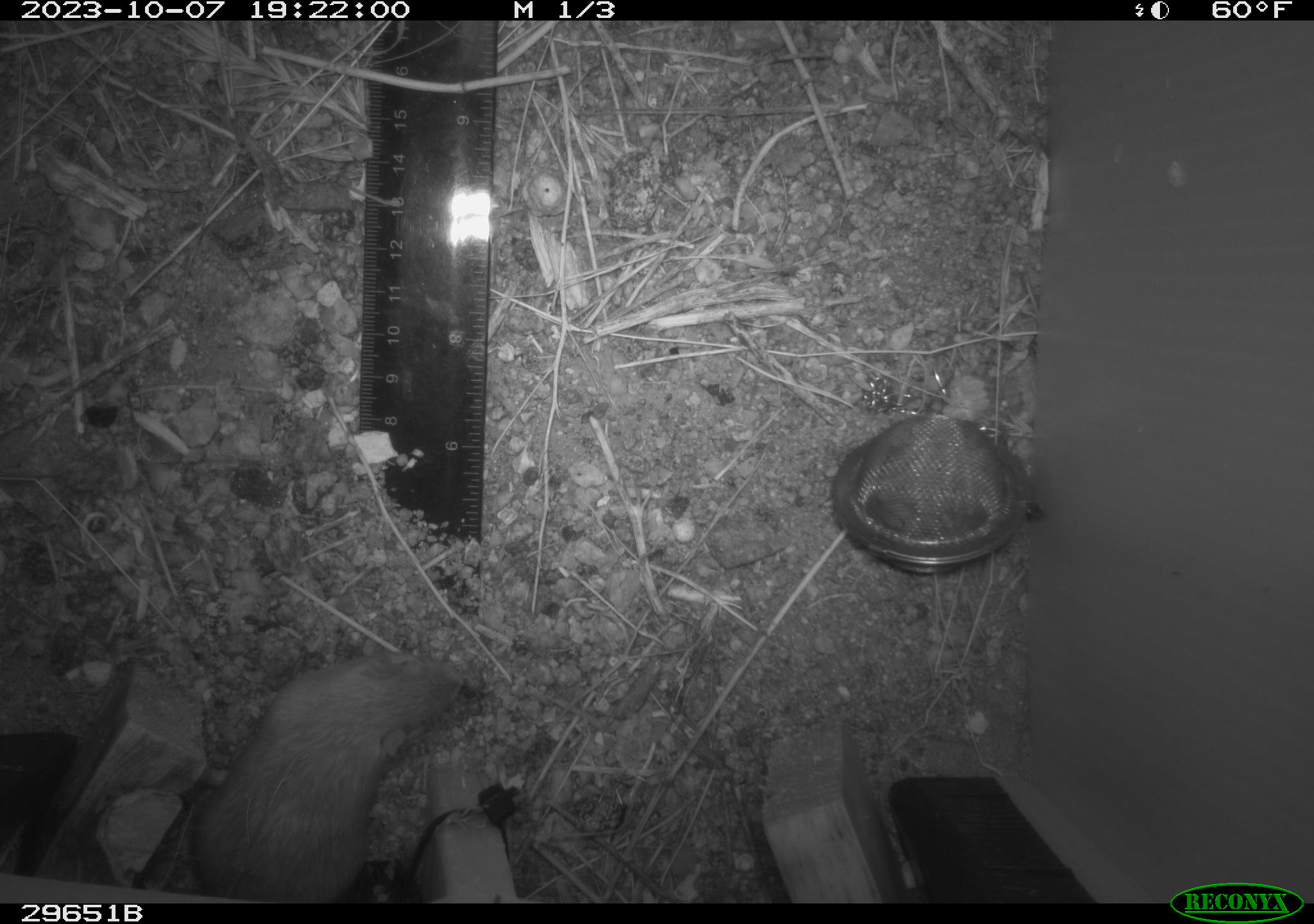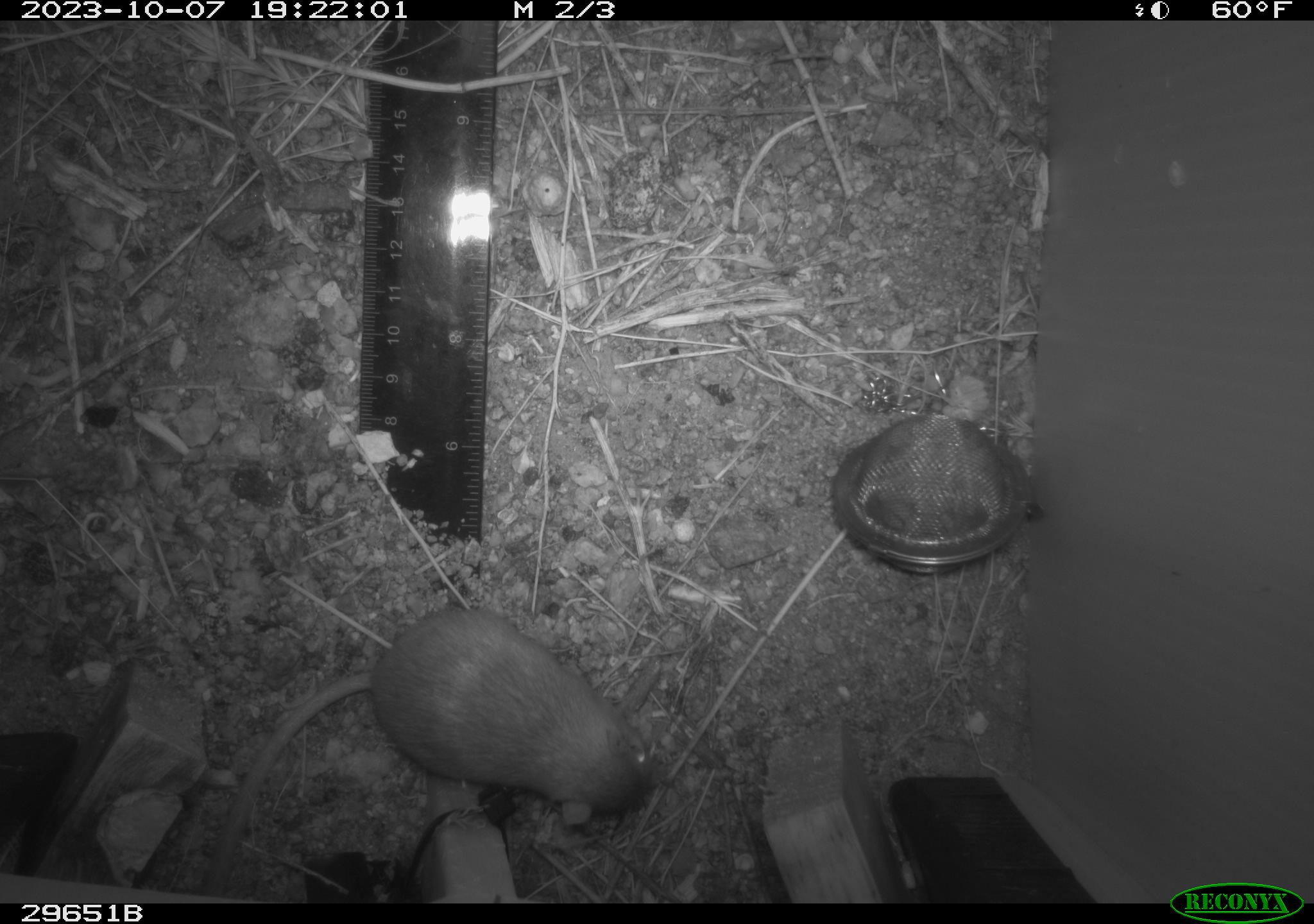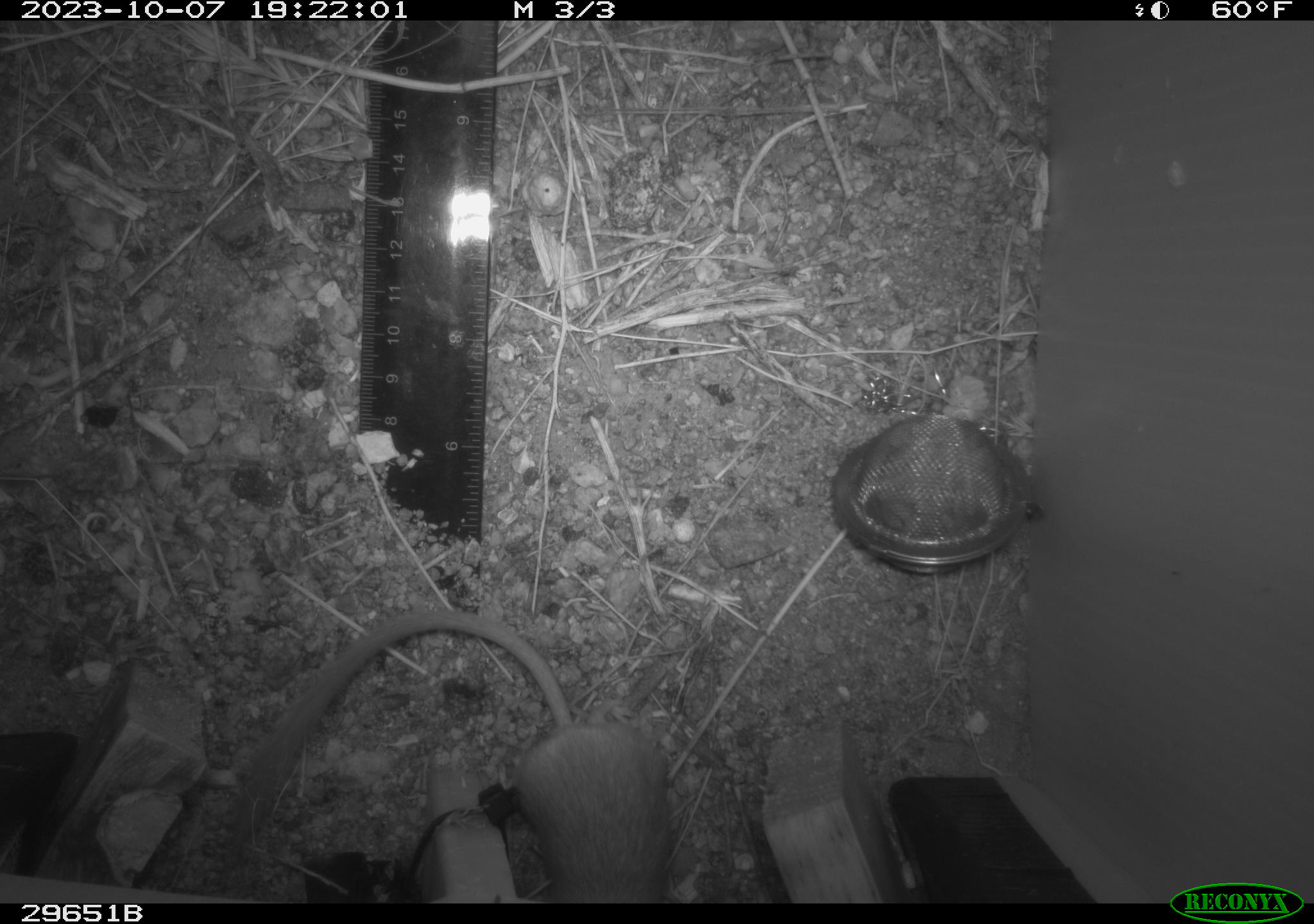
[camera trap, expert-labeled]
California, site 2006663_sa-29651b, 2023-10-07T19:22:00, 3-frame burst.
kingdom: Animalia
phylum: Chordata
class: Mammalia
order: Rodentia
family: Heteromyidae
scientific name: Heteromyidae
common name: kangaroo rats and pocket mice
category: heteromyidae family